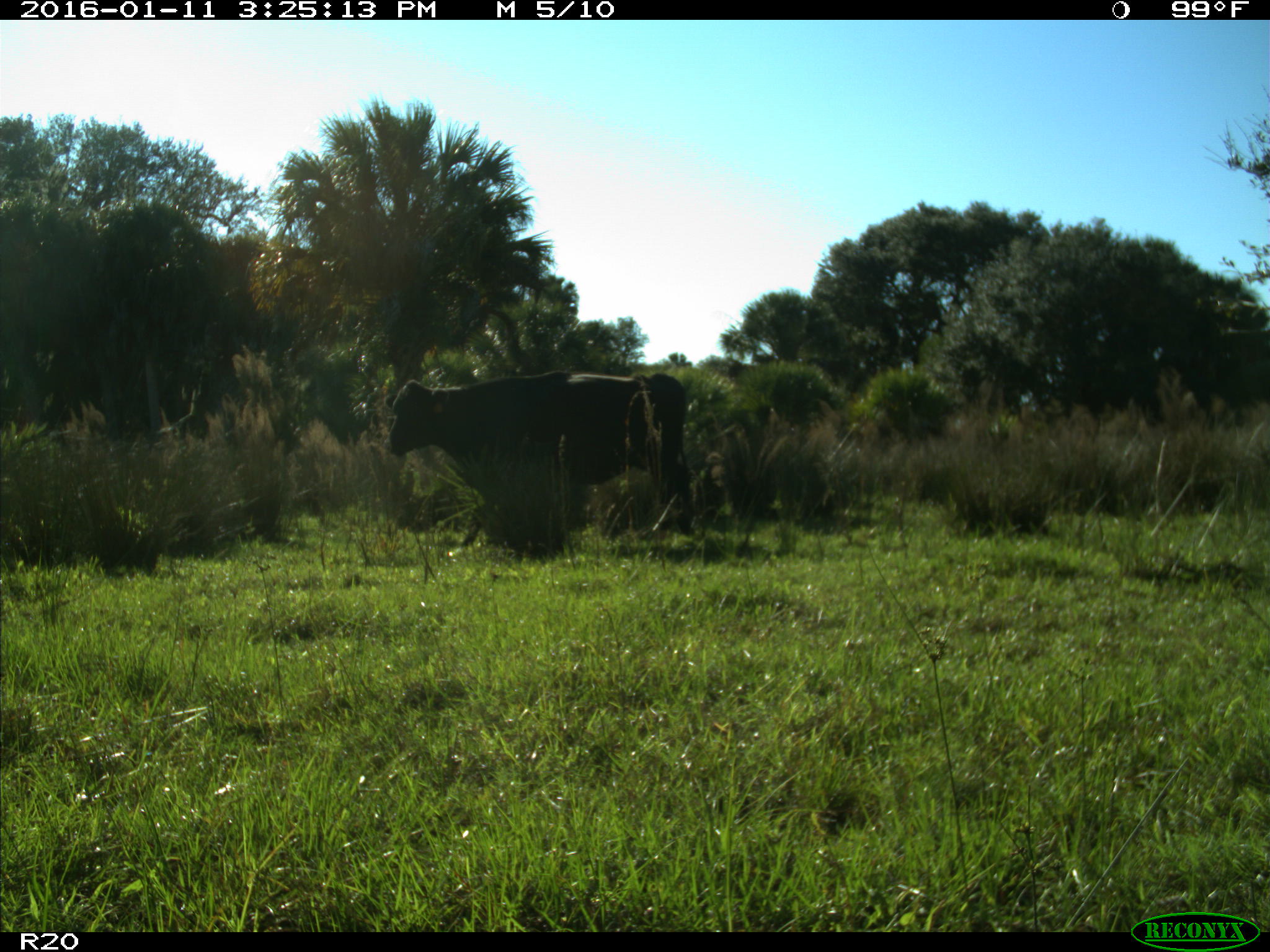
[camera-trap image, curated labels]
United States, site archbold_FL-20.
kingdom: Animalia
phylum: Chordata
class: Mammalia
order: Artiodactyla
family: Bovidae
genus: Bos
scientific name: Bos taurus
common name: domestic cow